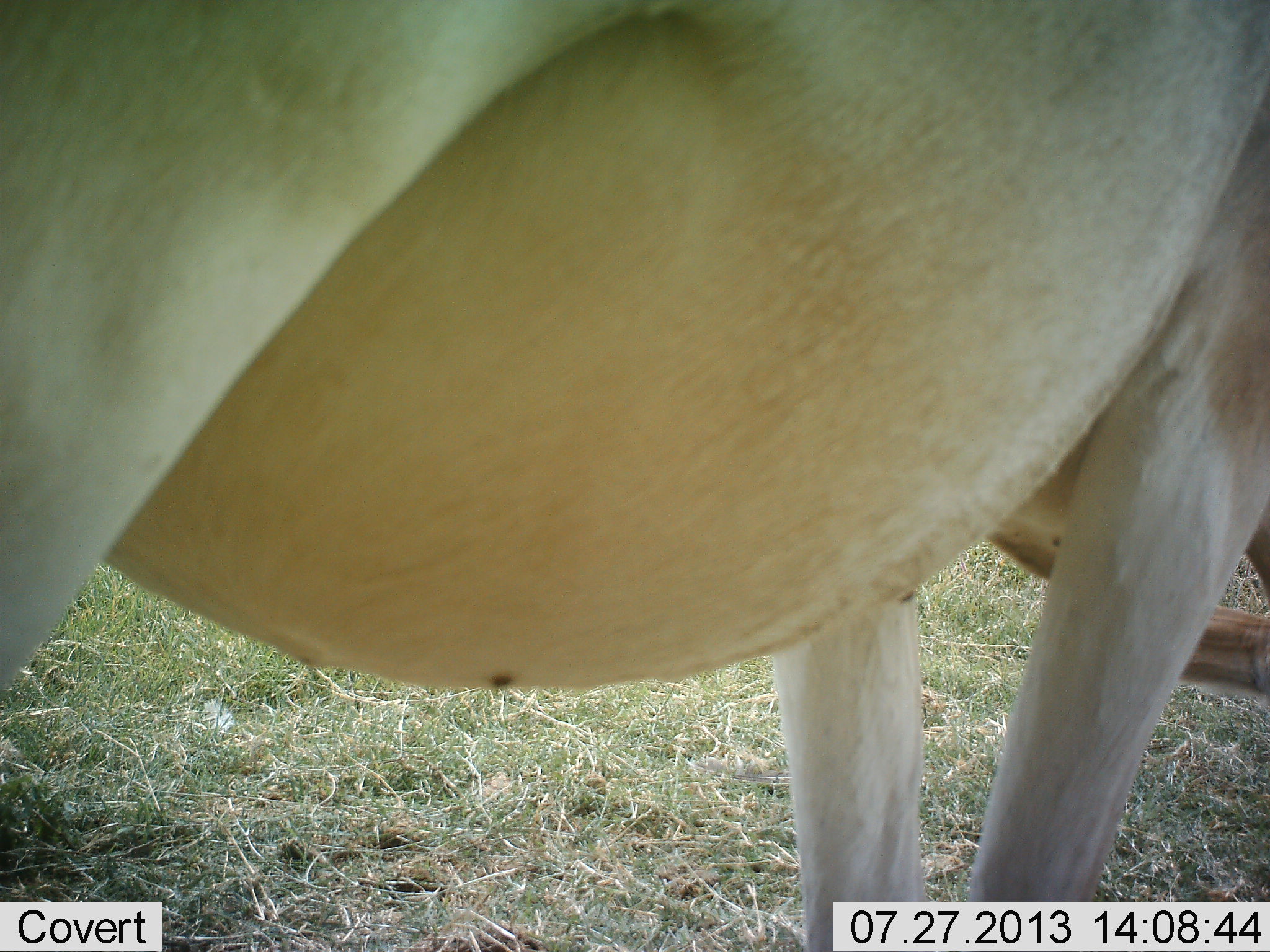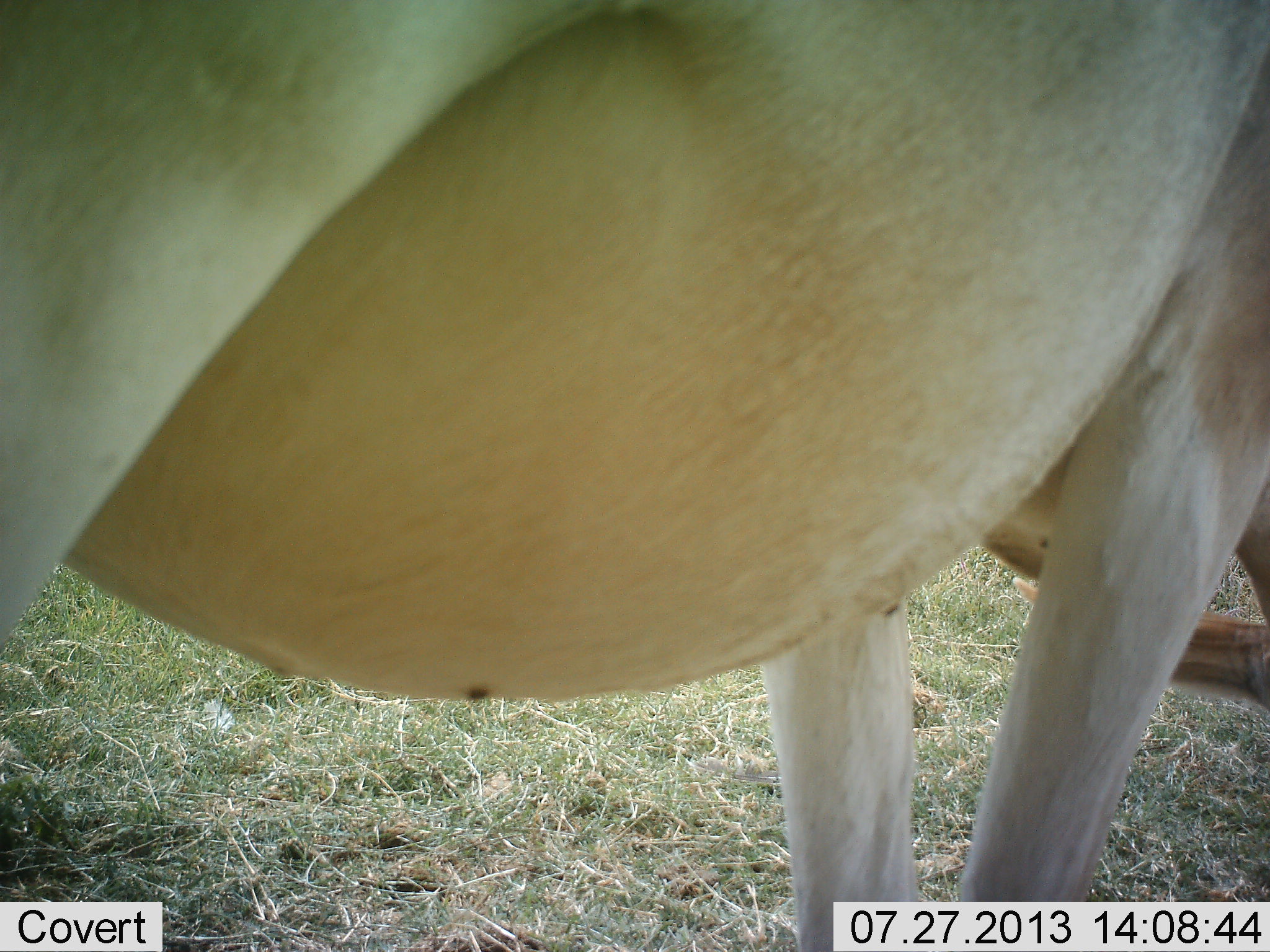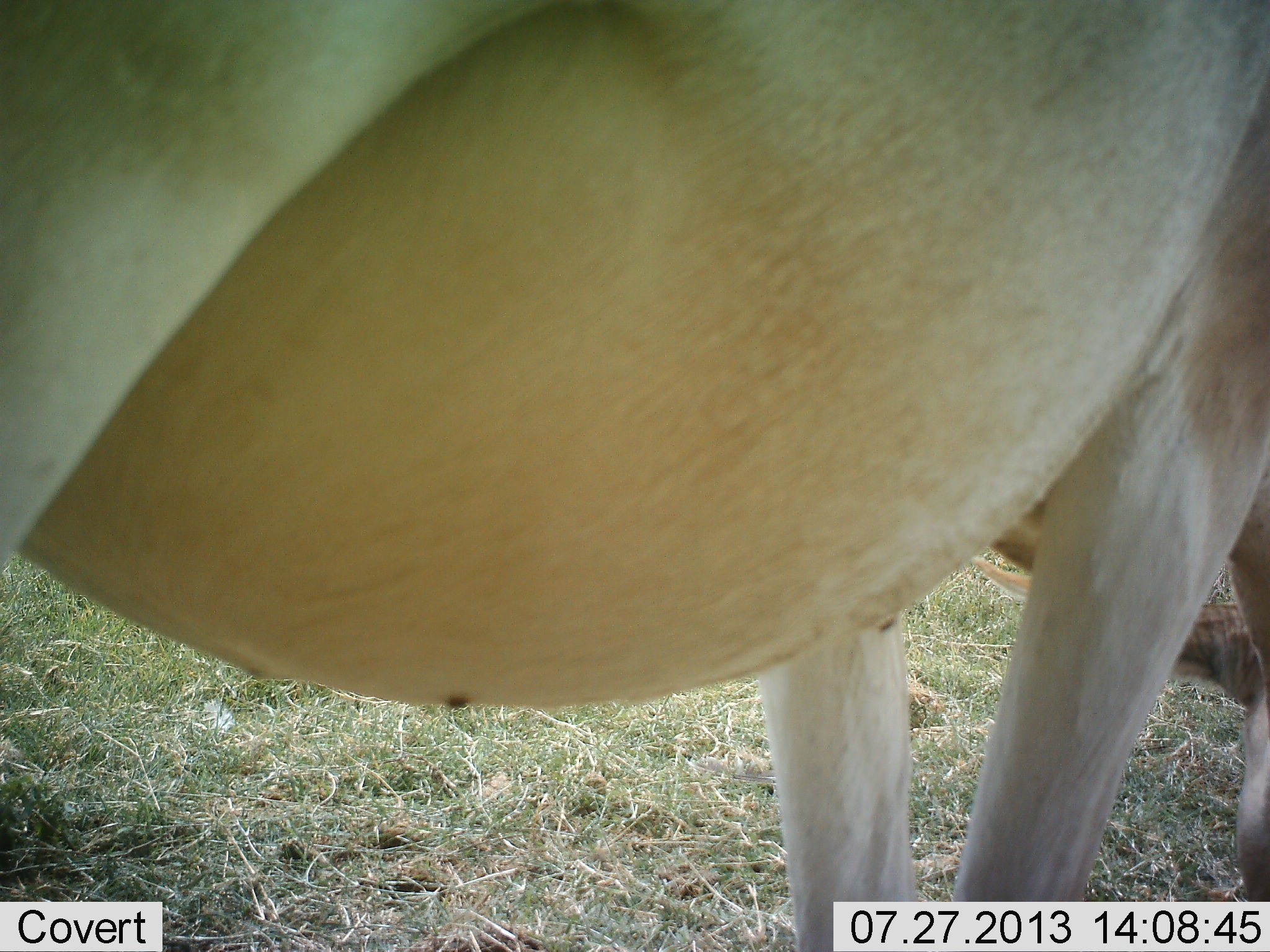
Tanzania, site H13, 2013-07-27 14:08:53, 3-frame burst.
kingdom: Animalia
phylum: Chordata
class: Mammalia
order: Artiodactyla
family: Bovidae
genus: Alcelaphus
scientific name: Alcelaphus buselaphus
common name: hartebeest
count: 1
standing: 67%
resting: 0%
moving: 6%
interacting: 0%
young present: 0%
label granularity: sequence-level